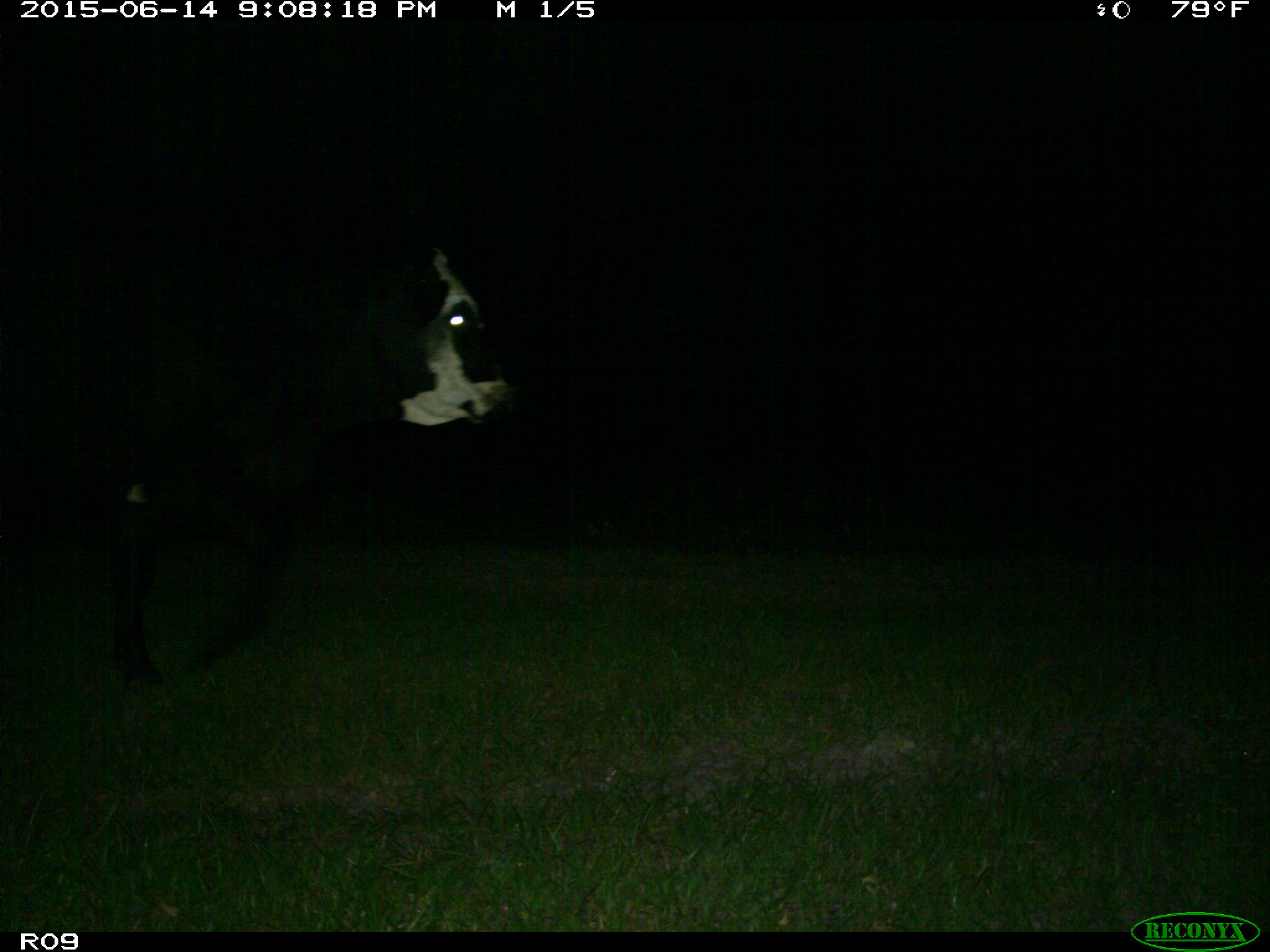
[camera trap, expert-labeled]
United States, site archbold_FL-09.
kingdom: Animalia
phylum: Chordata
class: Mammalia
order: Artiodactyla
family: Bovidae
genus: Bos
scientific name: Bos taurus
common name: domestic cow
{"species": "Bos taurus (domestic cow)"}